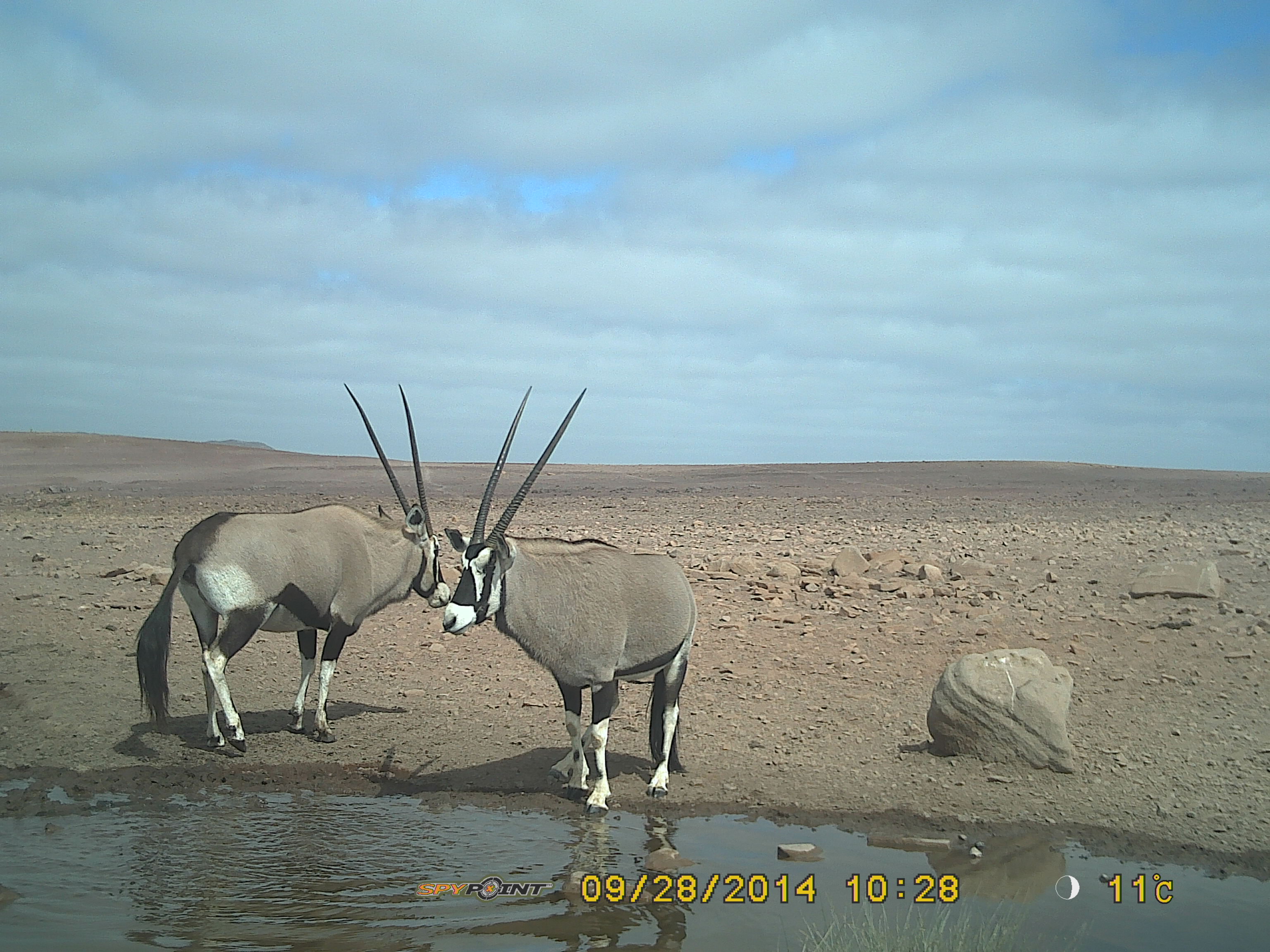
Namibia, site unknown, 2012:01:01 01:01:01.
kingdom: Animalia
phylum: Chordata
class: Mammalia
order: Artiodactyla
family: Bovidae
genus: Oryx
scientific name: Oryx gazella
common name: gemsbok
Oryx gazella (gemsbok).